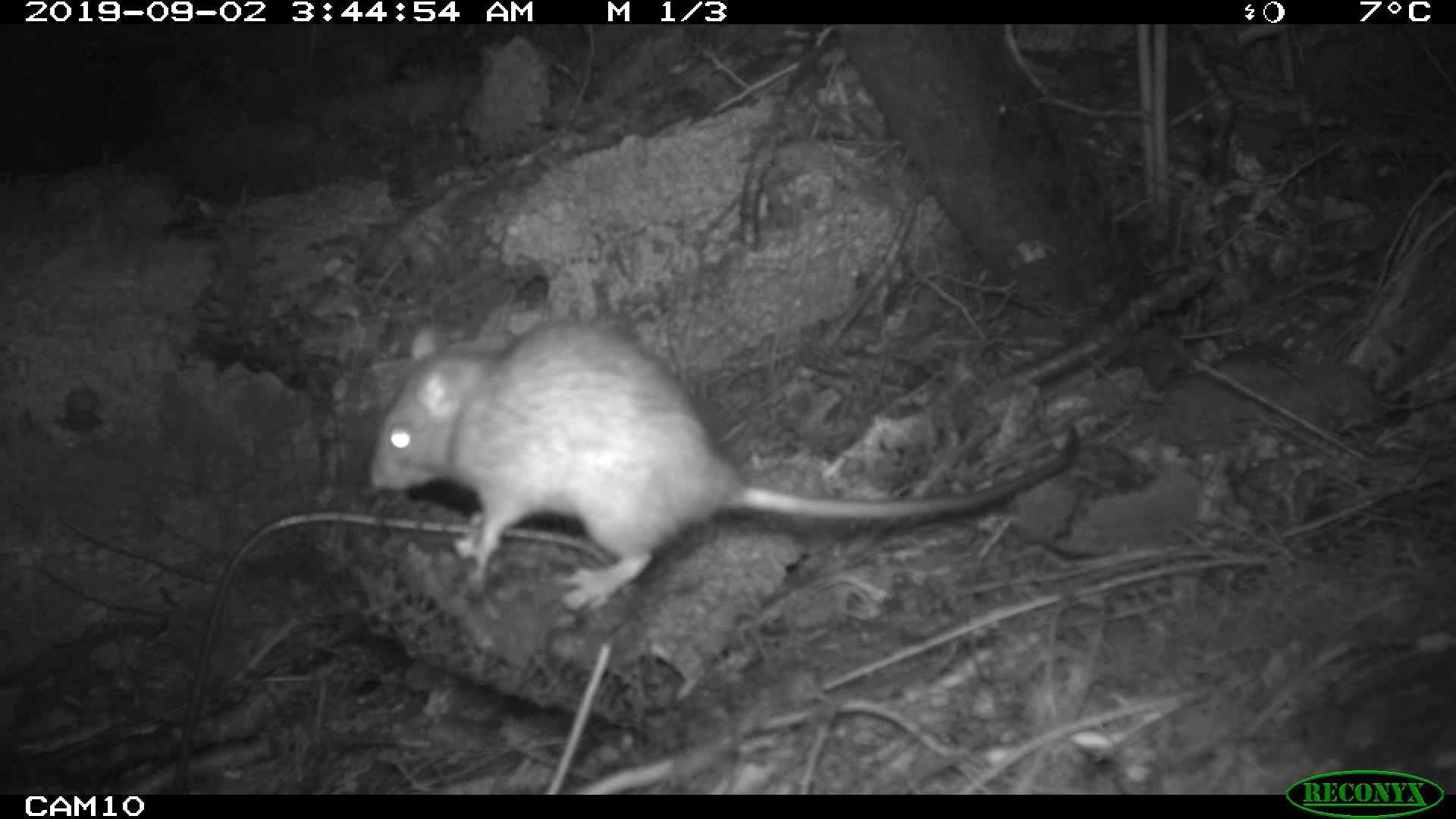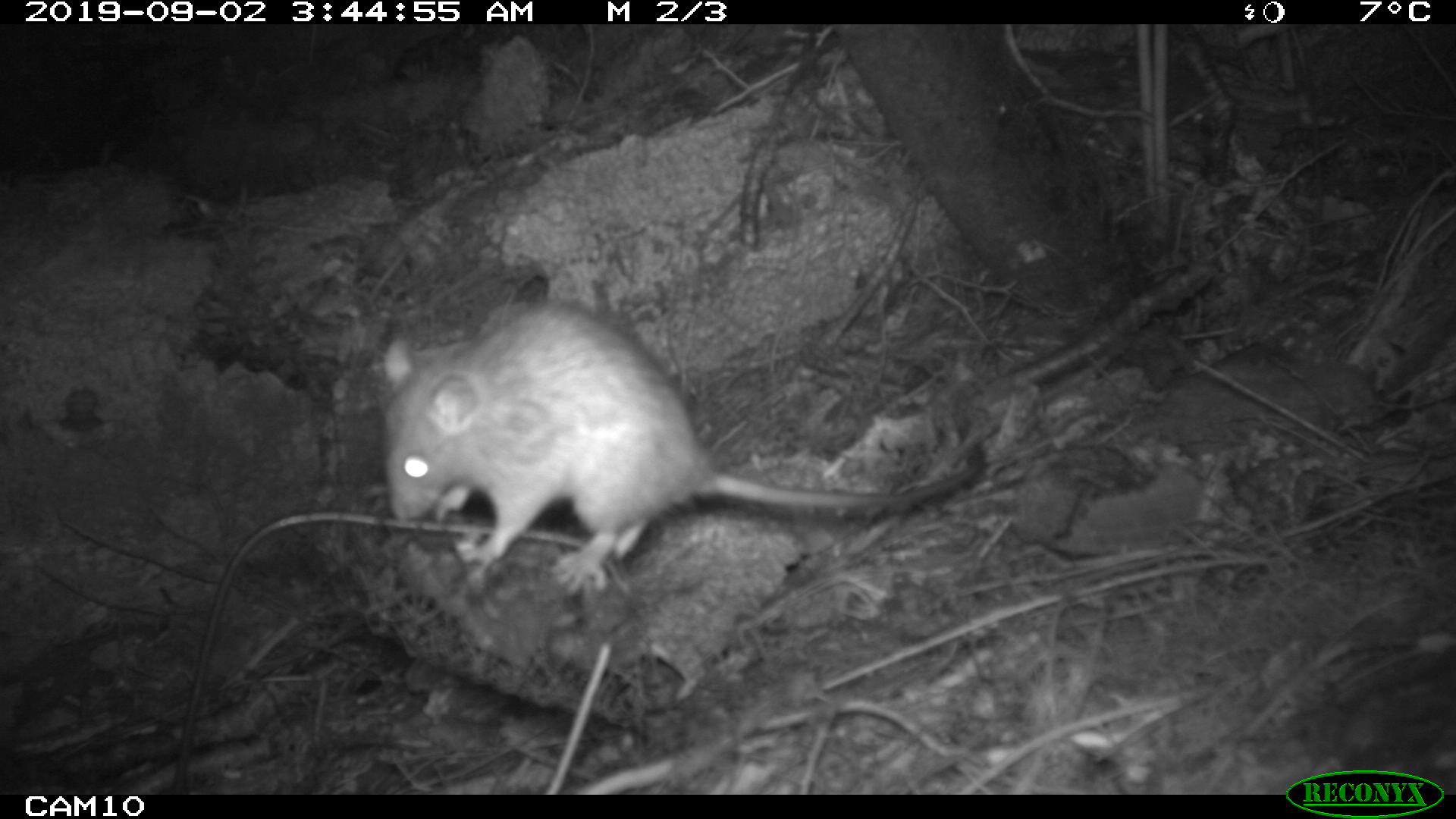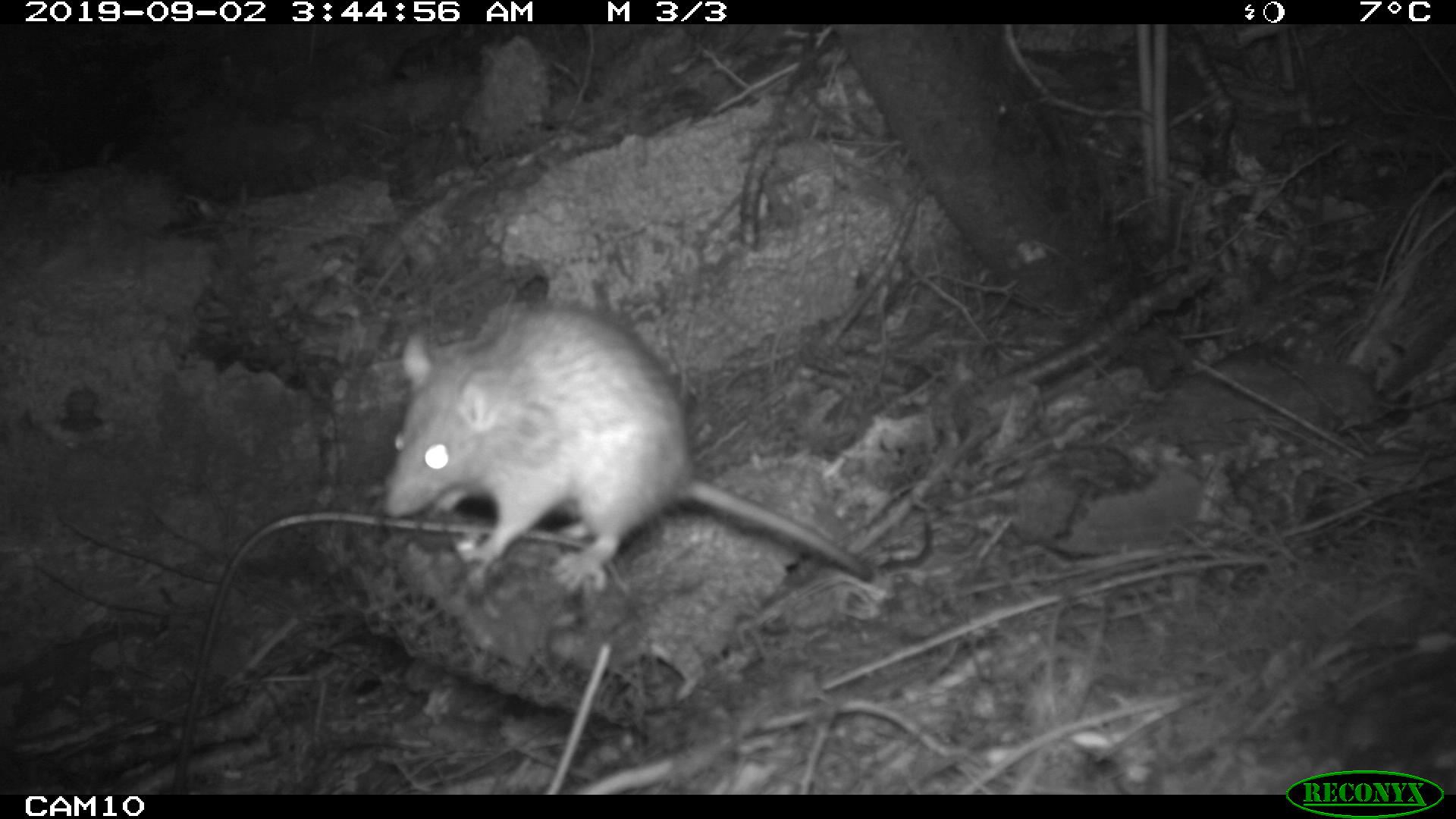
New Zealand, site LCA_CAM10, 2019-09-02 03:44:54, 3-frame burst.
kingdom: Animalia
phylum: Chordata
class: Mammalia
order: Rodentia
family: Muridae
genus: Rattus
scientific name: Rattus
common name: rat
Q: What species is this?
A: Rat (Rattus).